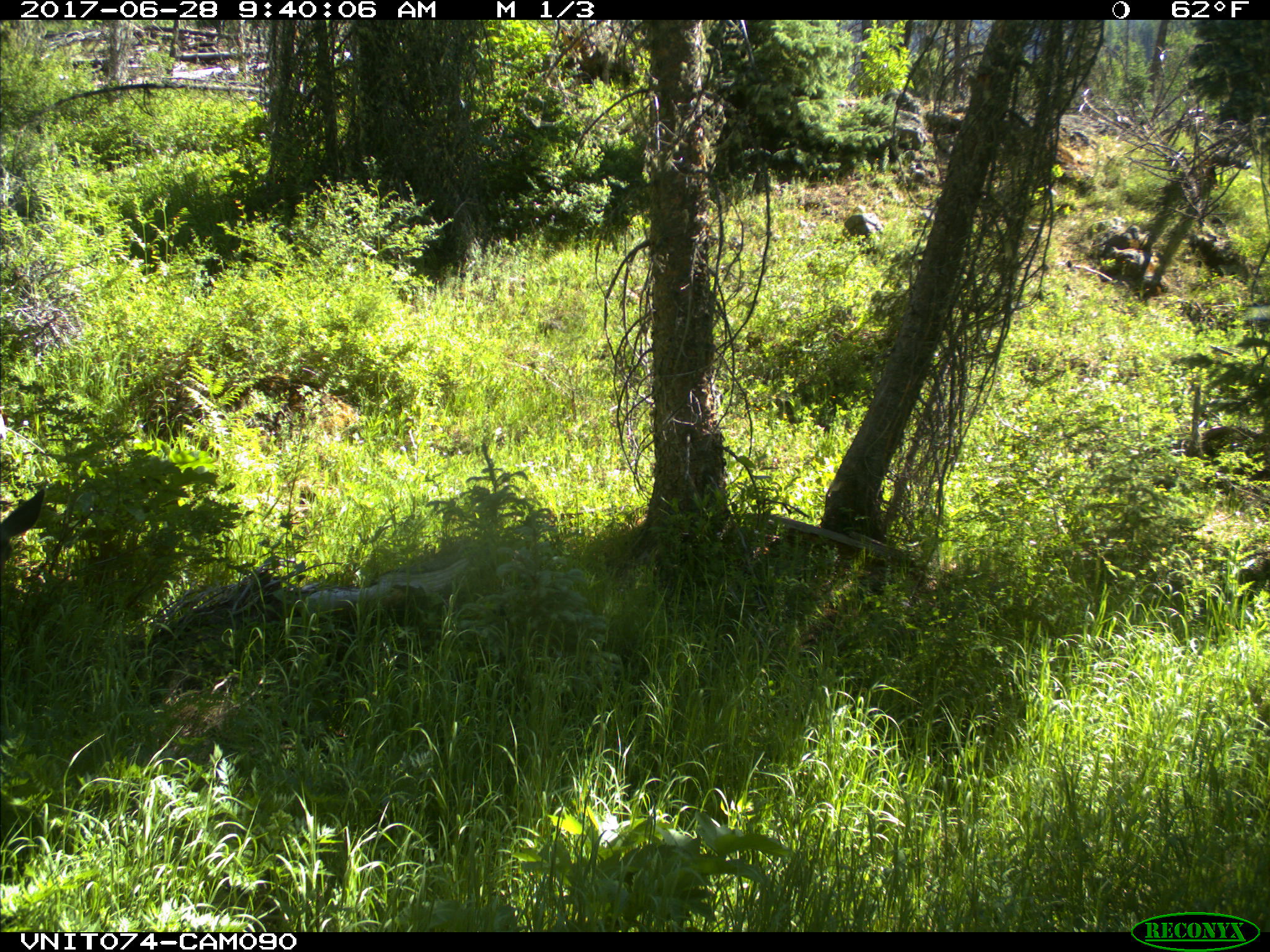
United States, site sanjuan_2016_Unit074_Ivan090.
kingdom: Animalia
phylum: Chordata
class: Mammalia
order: Artiodactyla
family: Cervidae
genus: Odocoileus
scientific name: Odocoileus hemionus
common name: mule deer